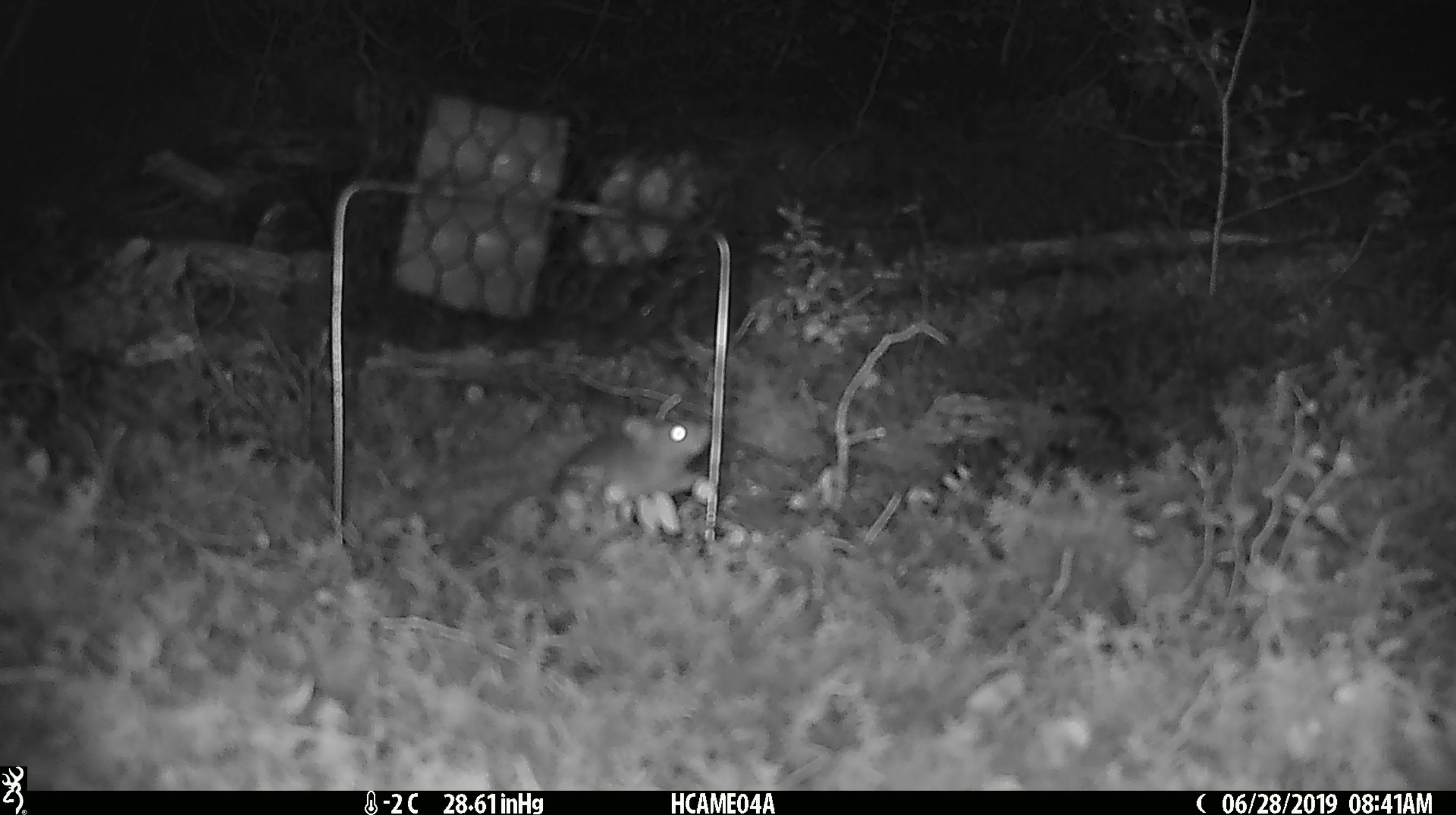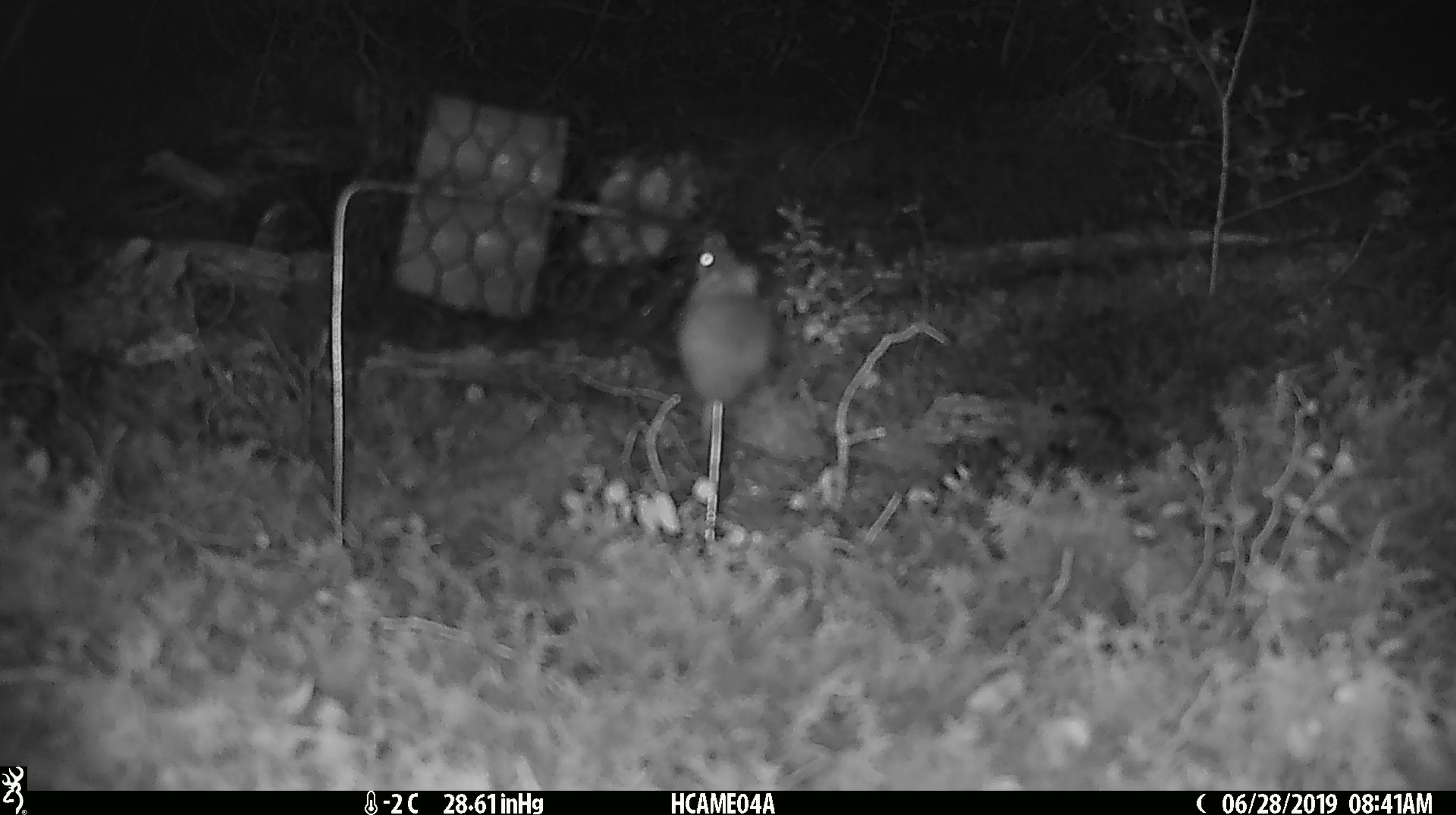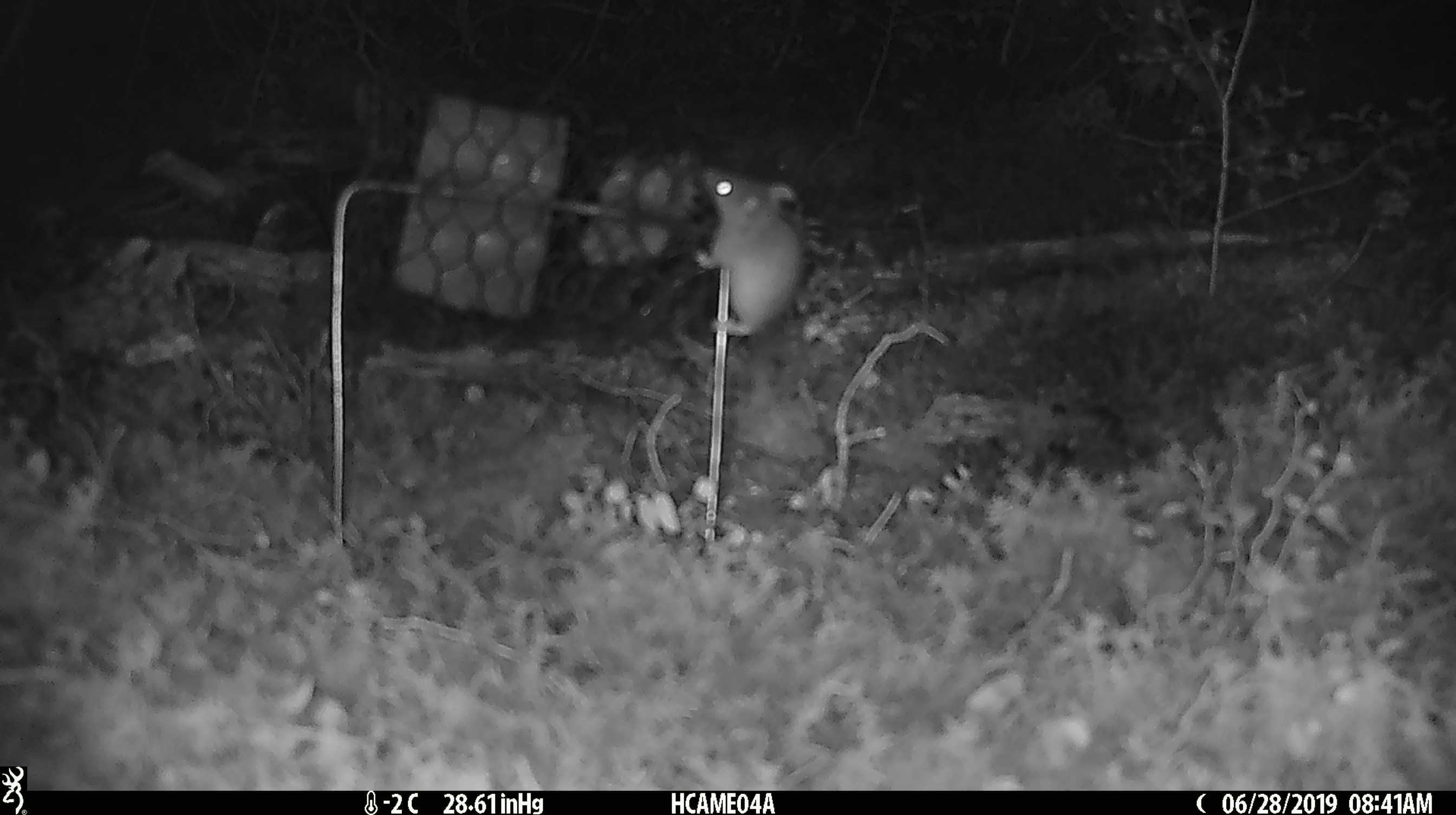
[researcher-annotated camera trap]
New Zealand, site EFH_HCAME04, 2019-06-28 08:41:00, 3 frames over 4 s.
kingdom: Animalia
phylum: Chordata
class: Mammalia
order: Rodentia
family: Muridae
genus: Mus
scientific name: Mus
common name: mouse